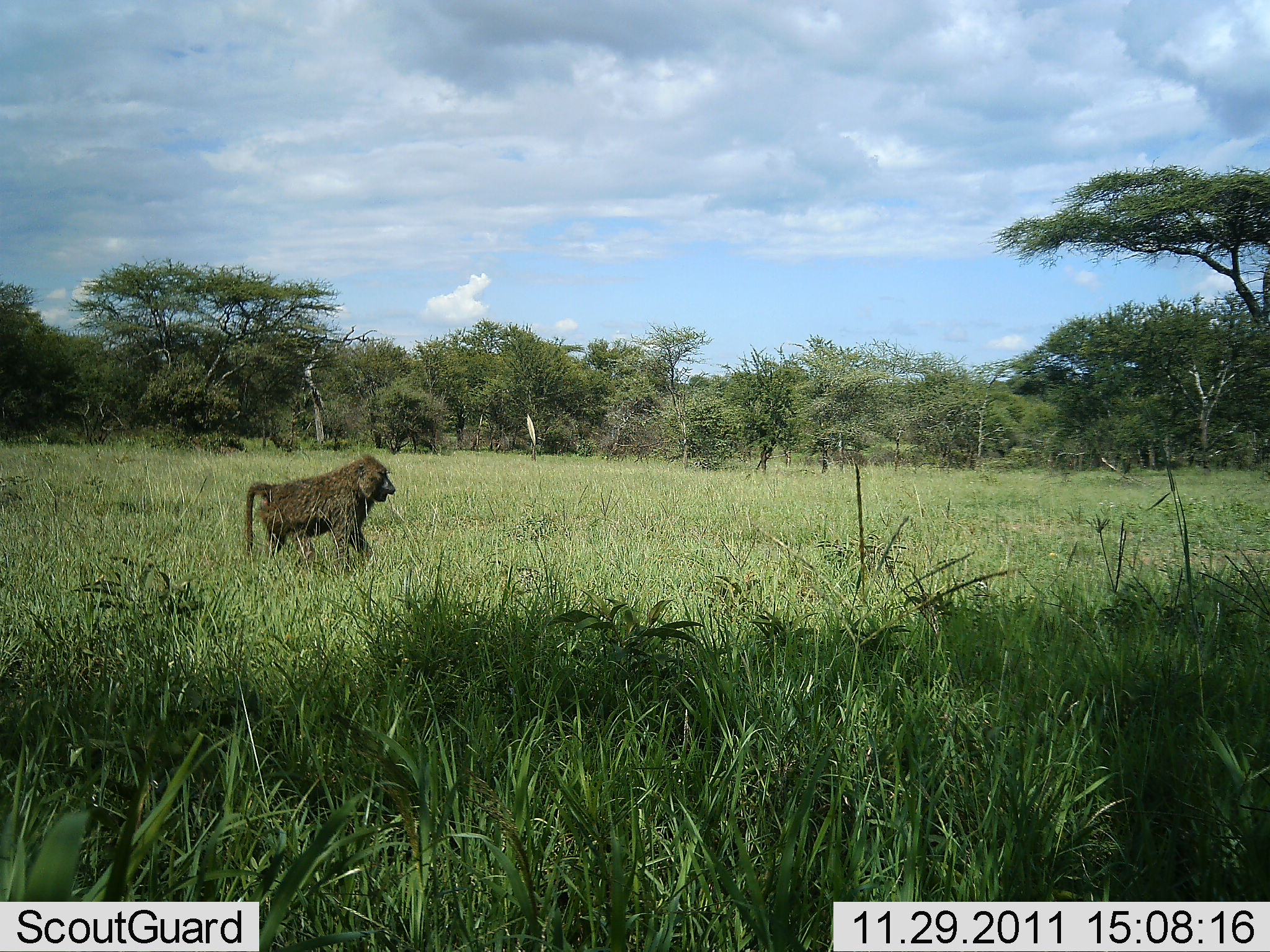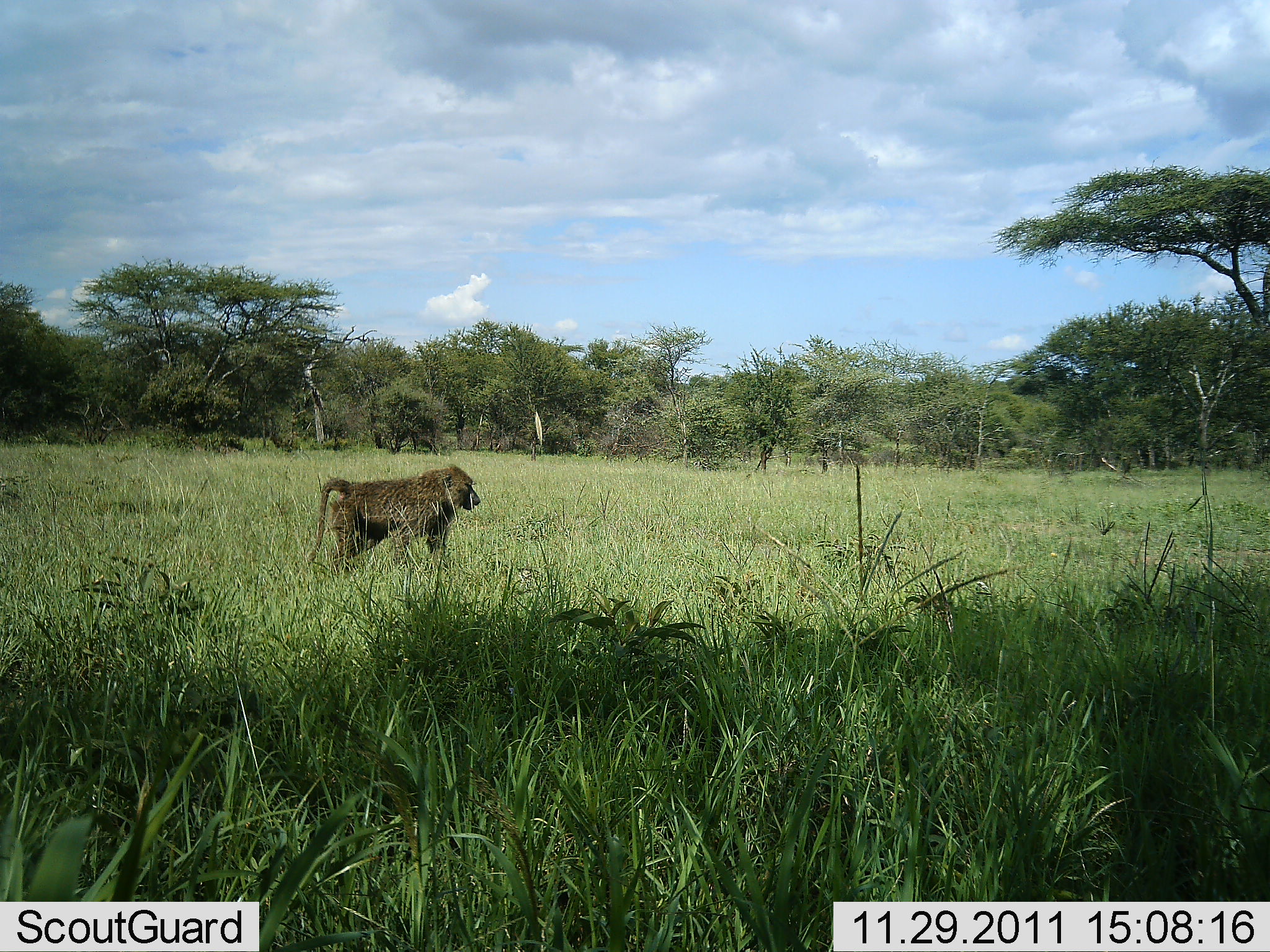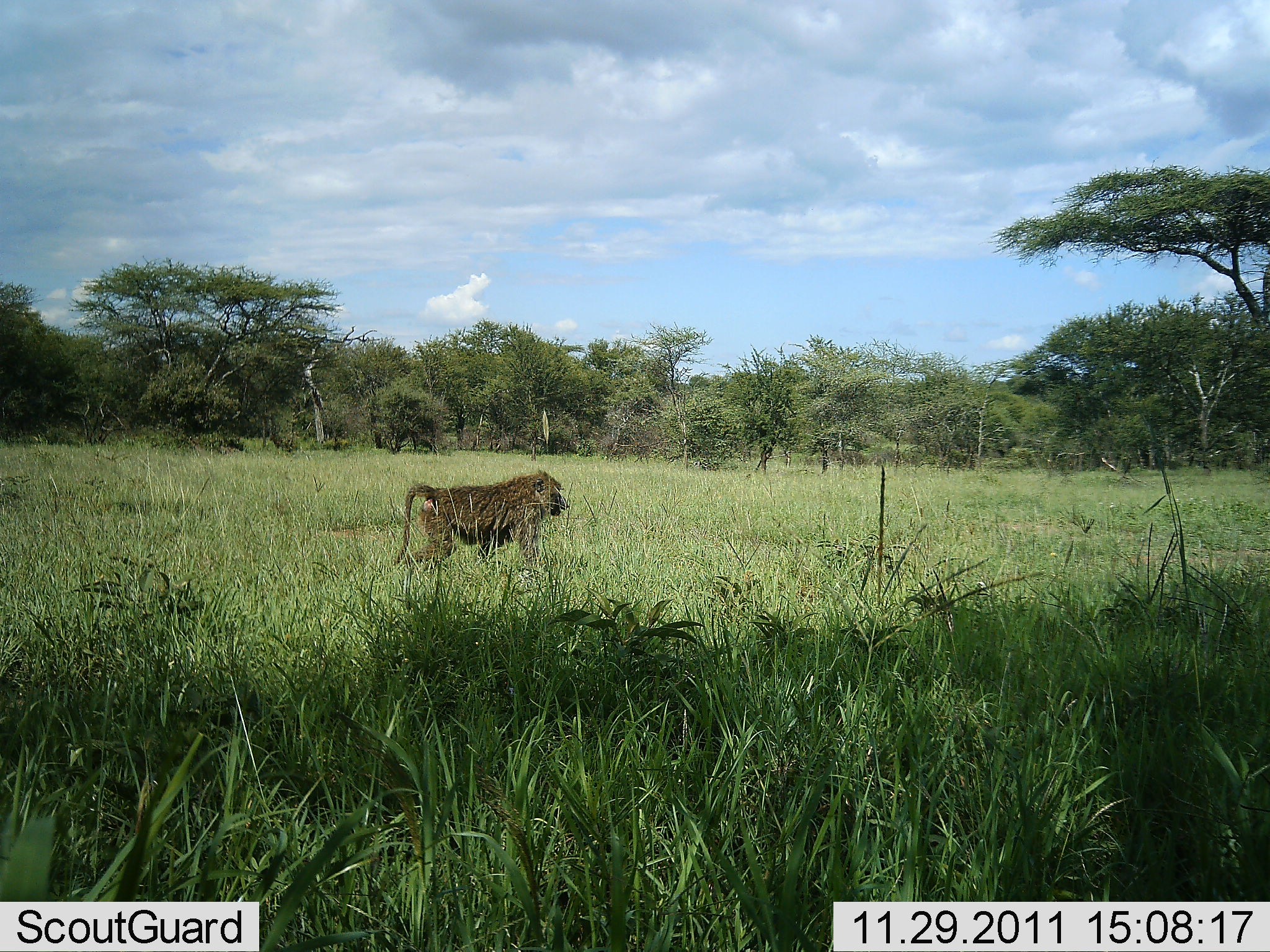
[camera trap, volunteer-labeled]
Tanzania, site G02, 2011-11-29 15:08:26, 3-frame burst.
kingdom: Animalia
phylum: Chordata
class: Mammalia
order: Primates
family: Cercopithecidae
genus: Papio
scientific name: Papio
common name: baboon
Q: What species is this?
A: Baboon (Papio).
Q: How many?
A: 1.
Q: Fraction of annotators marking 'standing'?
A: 21%.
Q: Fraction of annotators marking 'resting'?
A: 0%.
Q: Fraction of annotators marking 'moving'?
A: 79%.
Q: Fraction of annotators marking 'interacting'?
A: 0%.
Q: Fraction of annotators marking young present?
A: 0%.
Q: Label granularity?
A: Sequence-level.